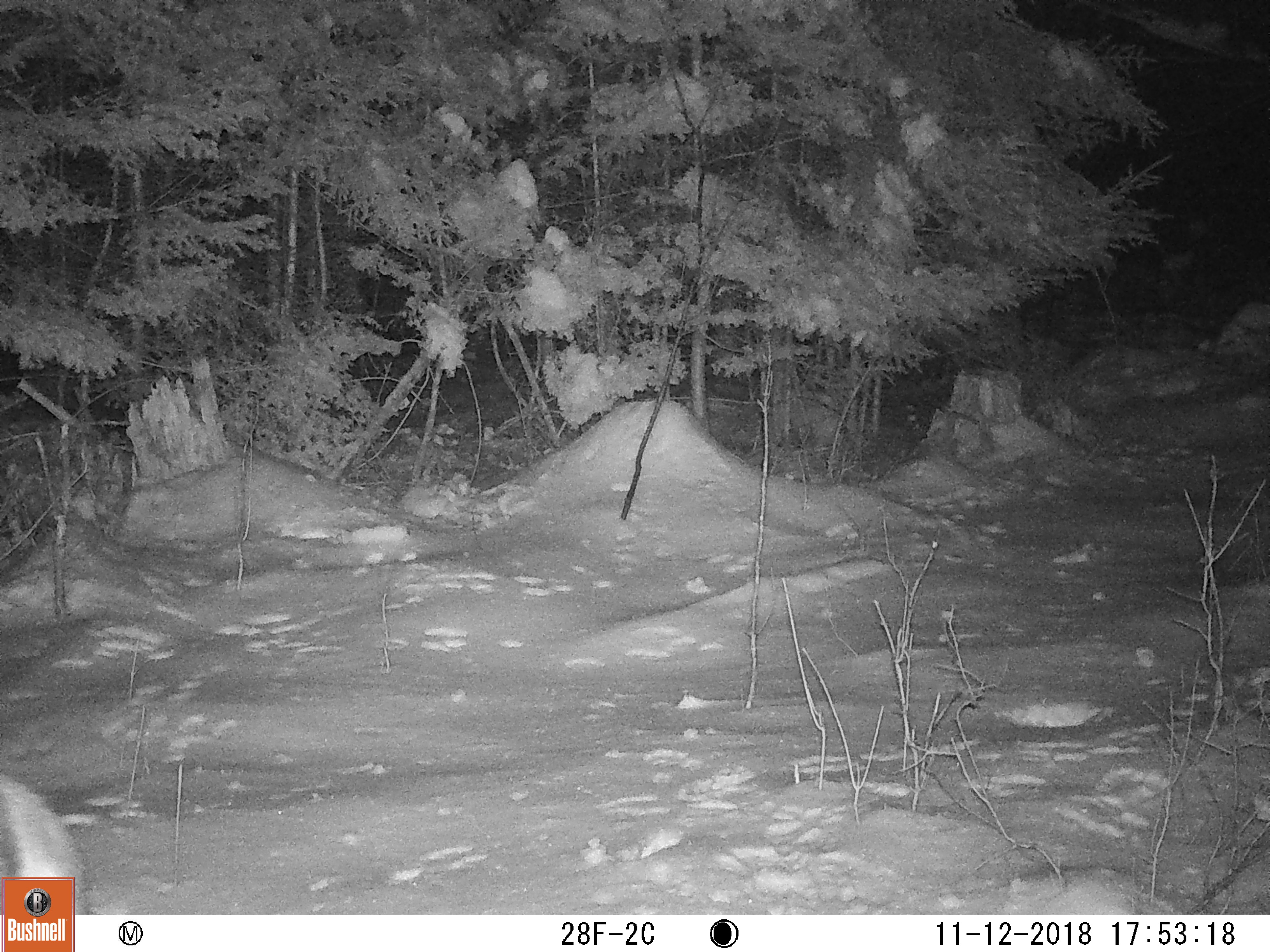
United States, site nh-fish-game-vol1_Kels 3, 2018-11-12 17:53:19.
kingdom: Animalia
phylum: Chordata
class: Mammalia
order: Artiodactyla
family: Cervidae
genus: Odocoileus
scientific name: Odocoileus virginianus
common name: white-tailed deer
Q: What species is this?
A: White-tailed deer (Odocoileus virginianus).